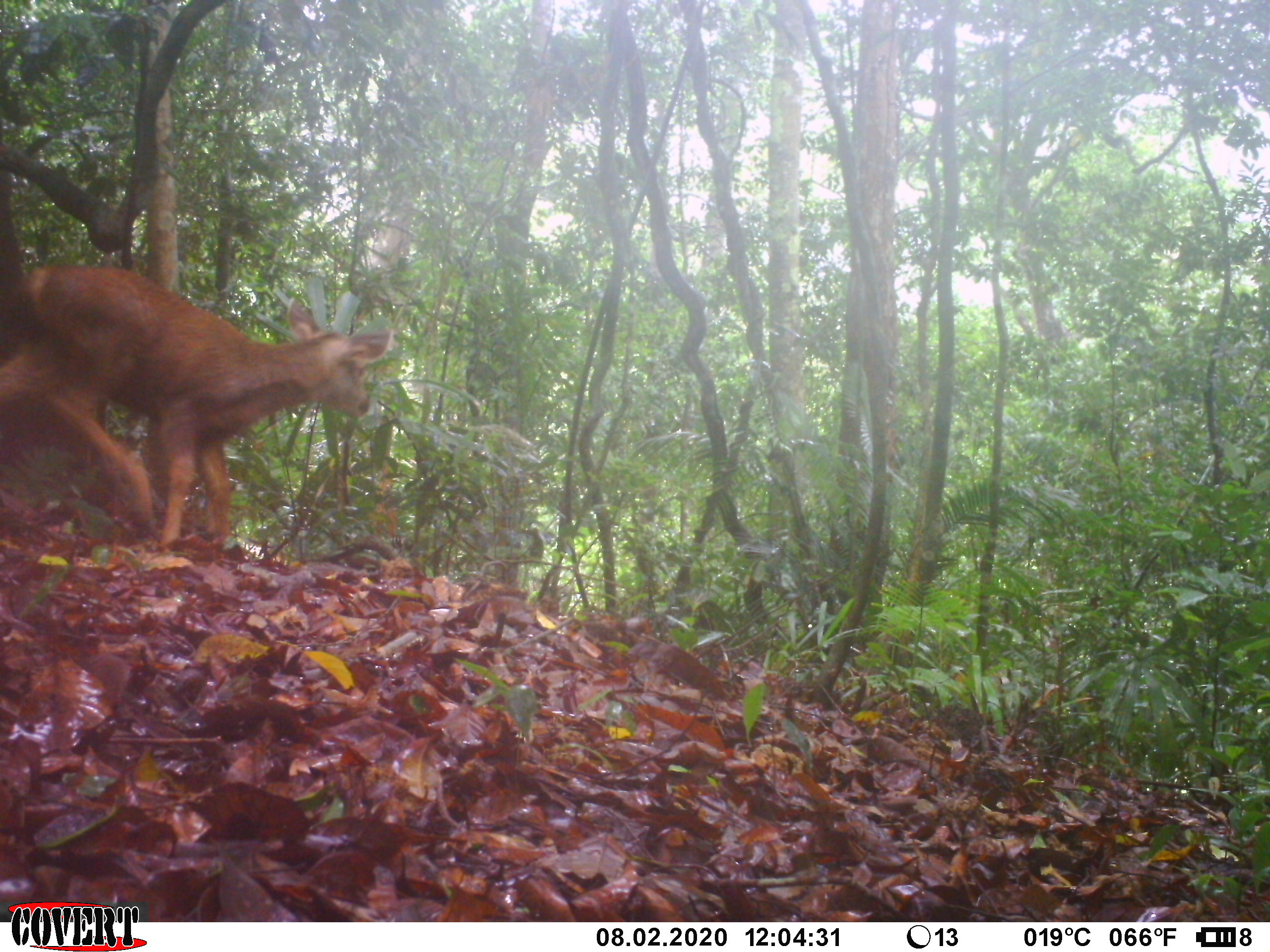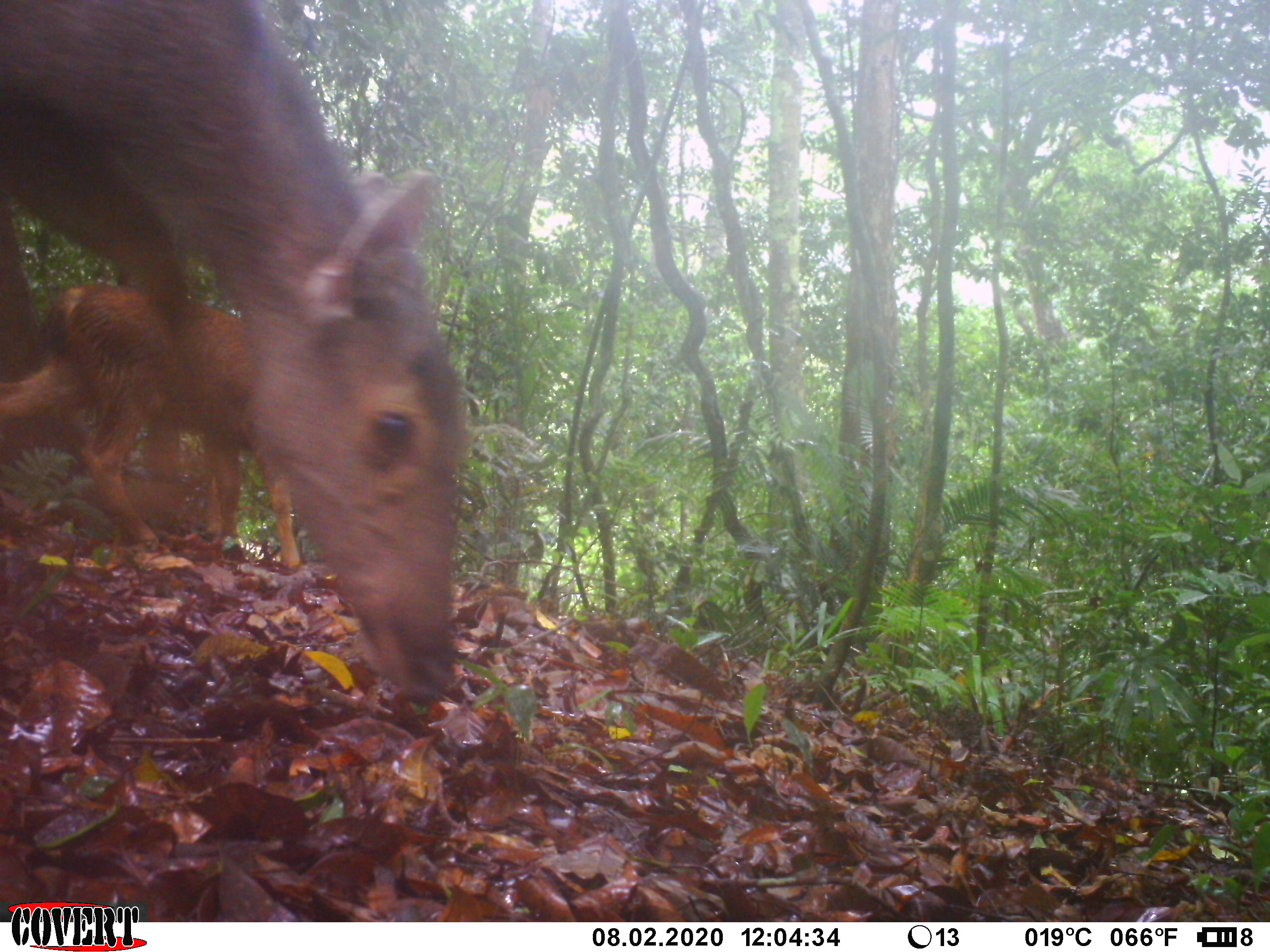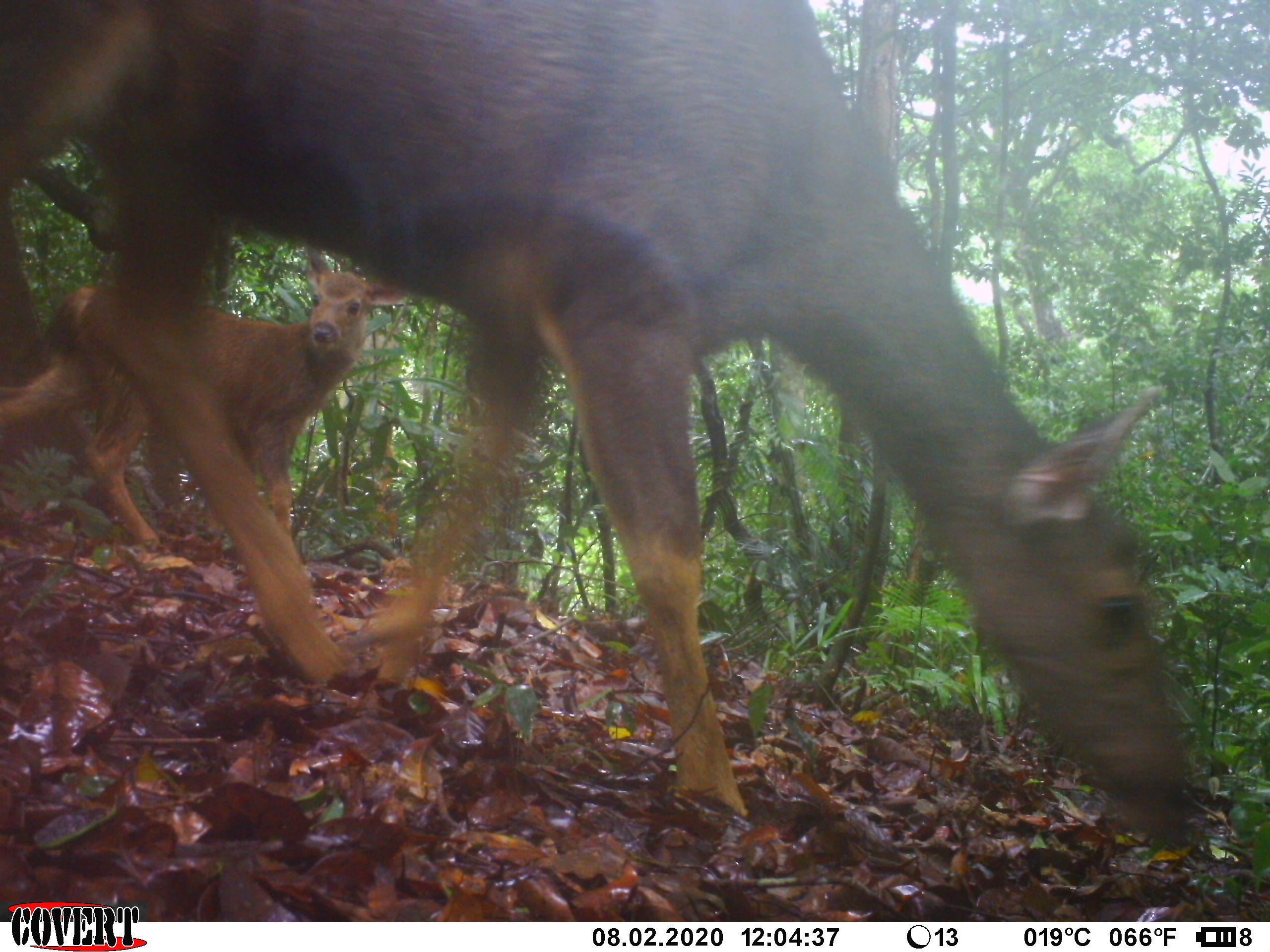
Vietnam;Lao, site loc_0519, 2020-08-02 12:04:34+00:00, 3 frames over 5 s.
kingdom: Animalia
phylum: Chordata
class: Mammalia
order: Artiodactyla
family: Cervidae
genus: Rusa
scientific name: Rusa unicolor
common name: sambar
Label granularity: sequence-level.